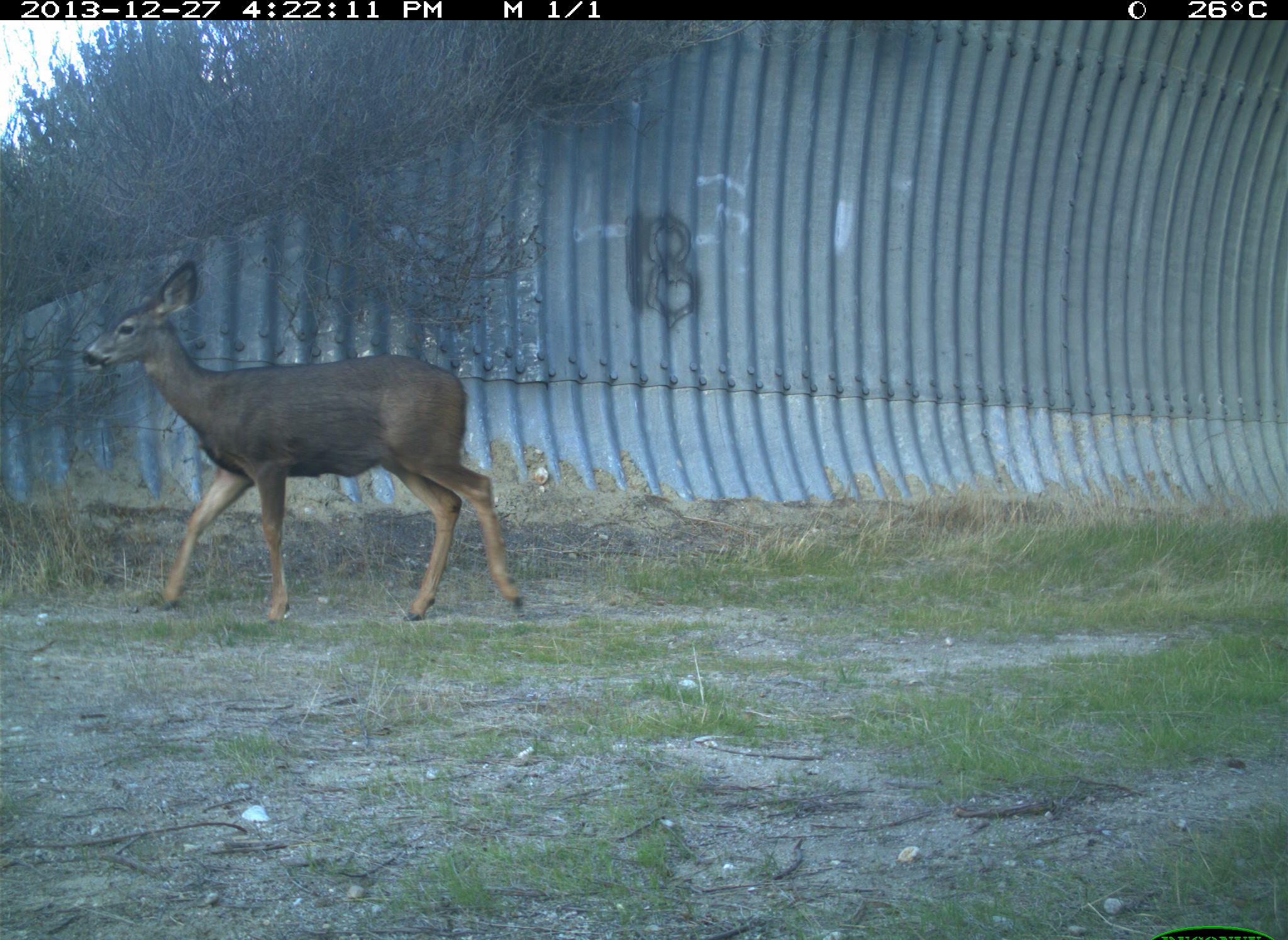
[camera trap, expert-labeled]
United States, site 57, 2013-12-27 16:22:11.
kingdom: Animalia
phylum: Chordata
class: Mammalia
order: Artiodactyla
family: Cervidae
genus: Odocoileus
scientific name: Odocoileus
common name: deer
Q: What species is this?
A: Deer (Odocoileus).